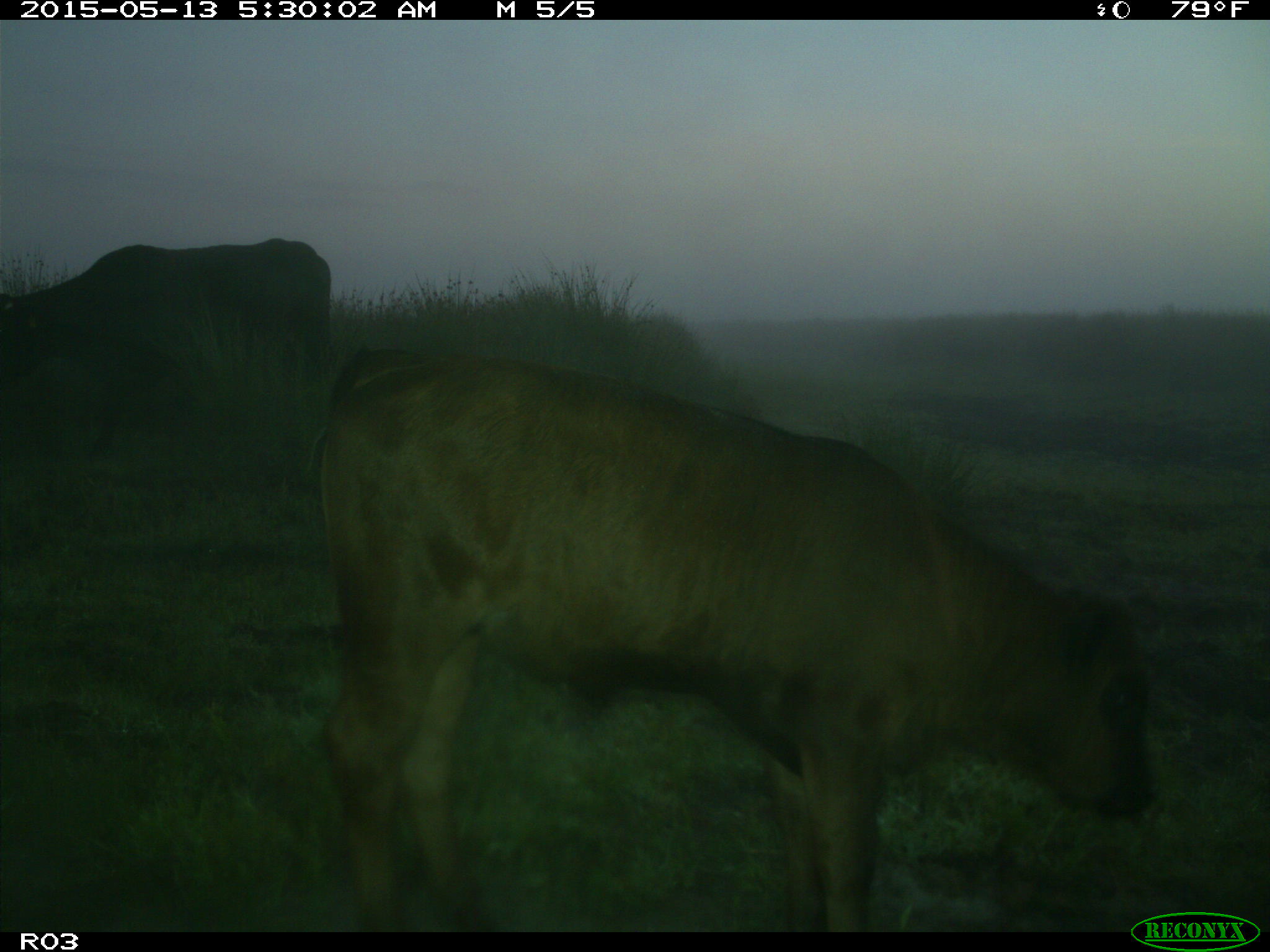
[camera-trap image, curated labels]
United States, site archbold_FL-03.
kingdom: Animalia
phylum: Chordata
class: Mammalia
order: Artiodactyla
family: Bovidae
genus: Bos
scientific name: Bos taurus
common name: domestic cow